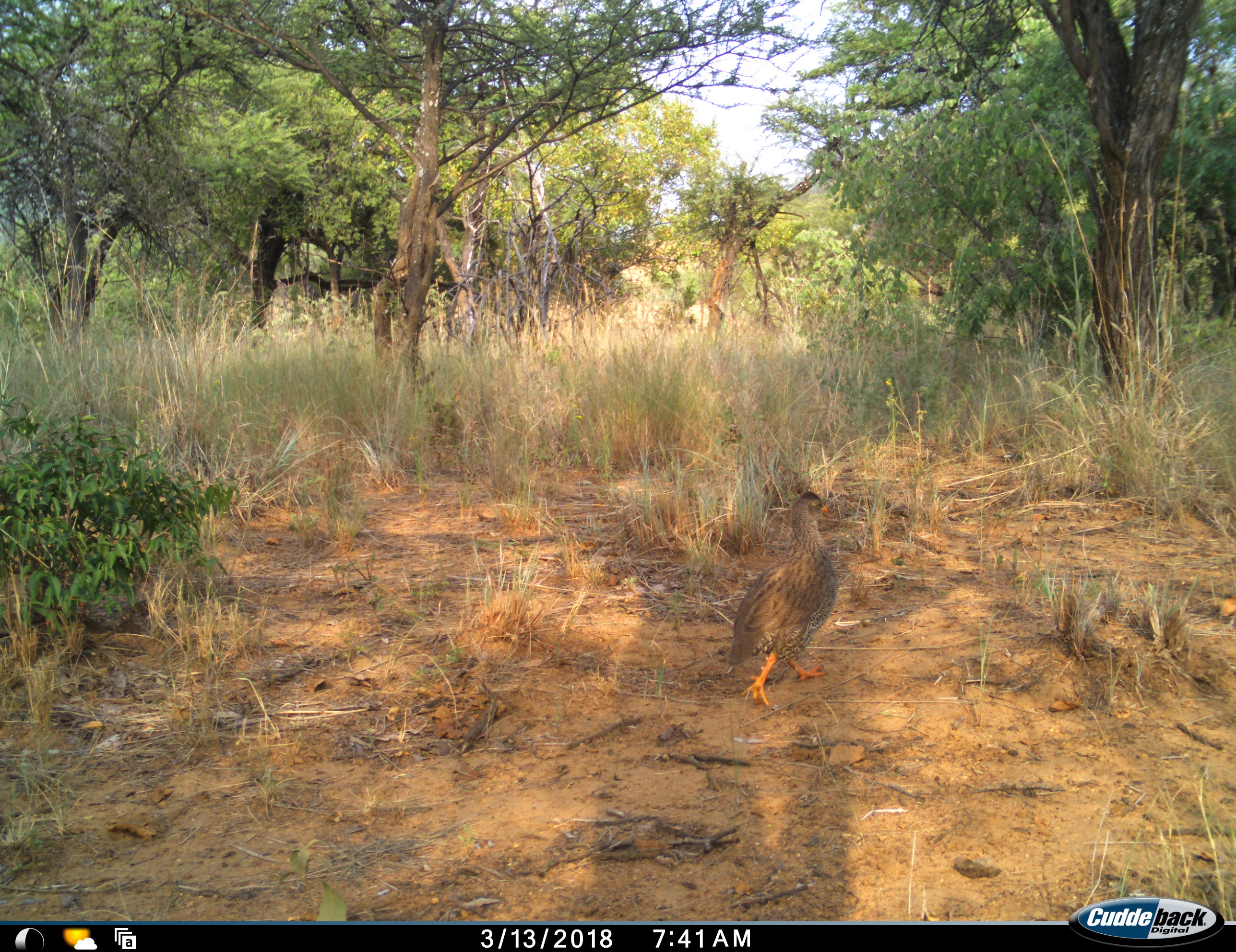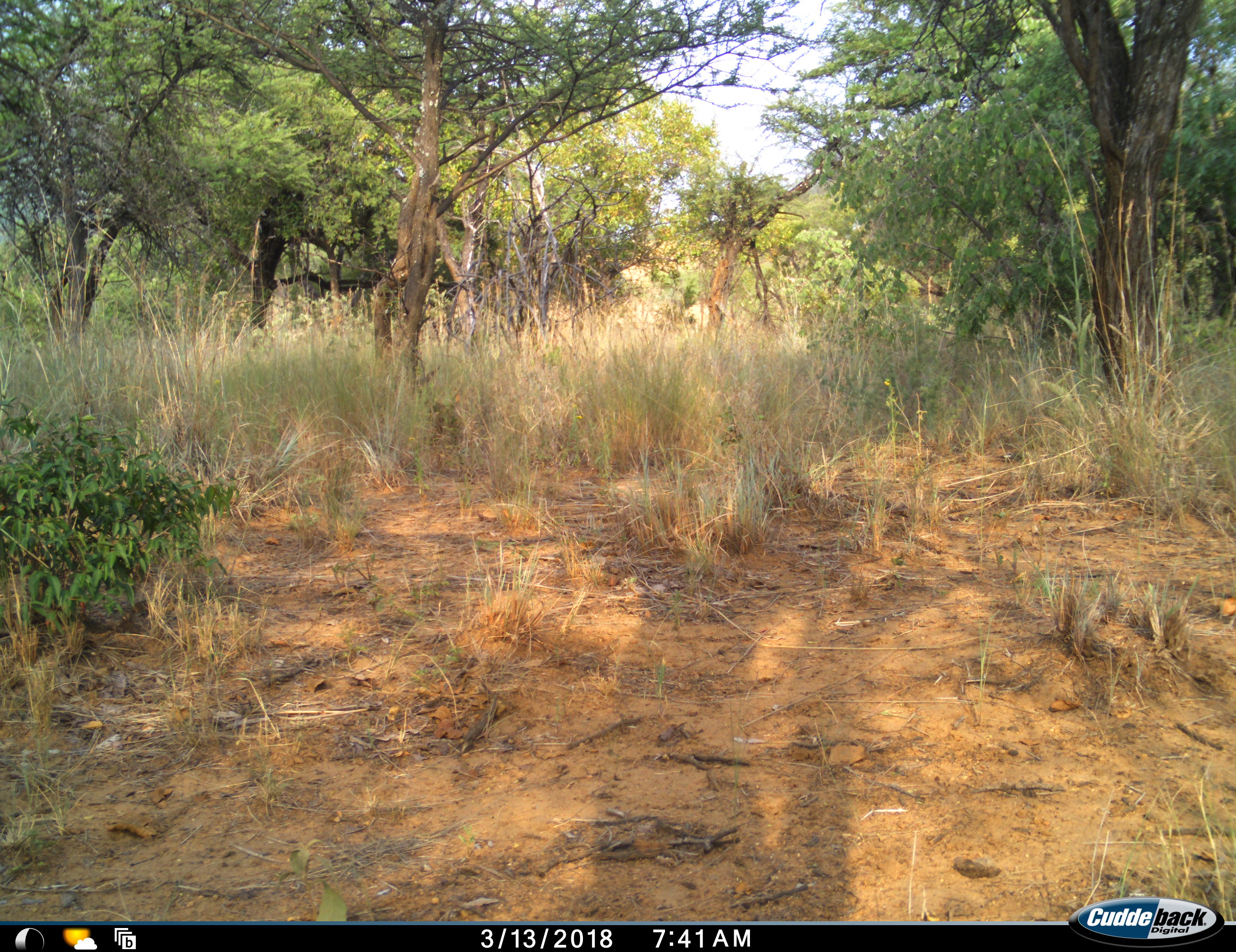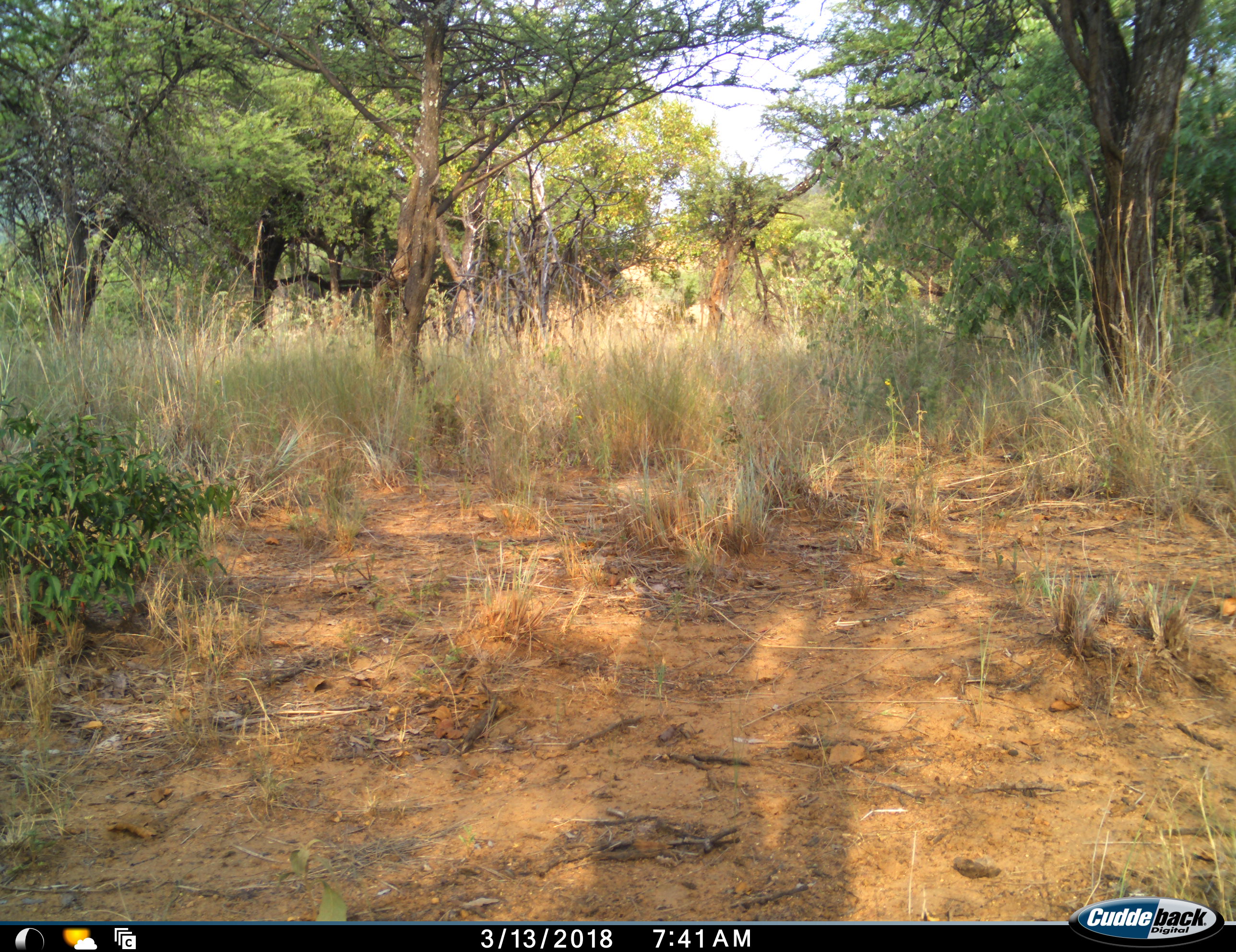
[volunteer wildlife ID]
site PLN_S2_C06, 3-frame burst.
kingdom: Animalia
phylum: Chordata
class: Aves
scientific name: Aves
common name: bird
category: birdother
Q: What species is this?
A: Birdother (bird) (Aves).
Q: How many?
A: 1.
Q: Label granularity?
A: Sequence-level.